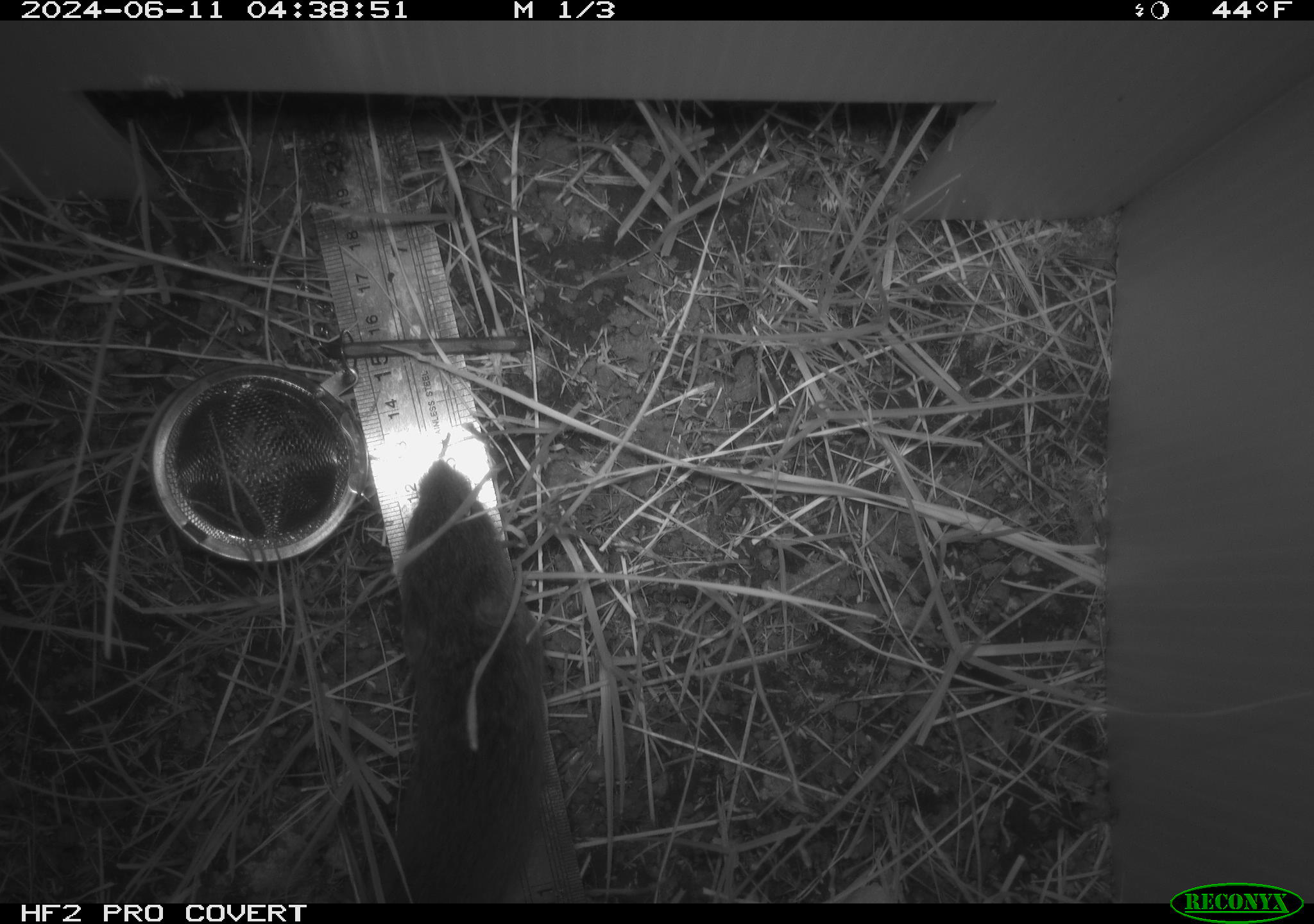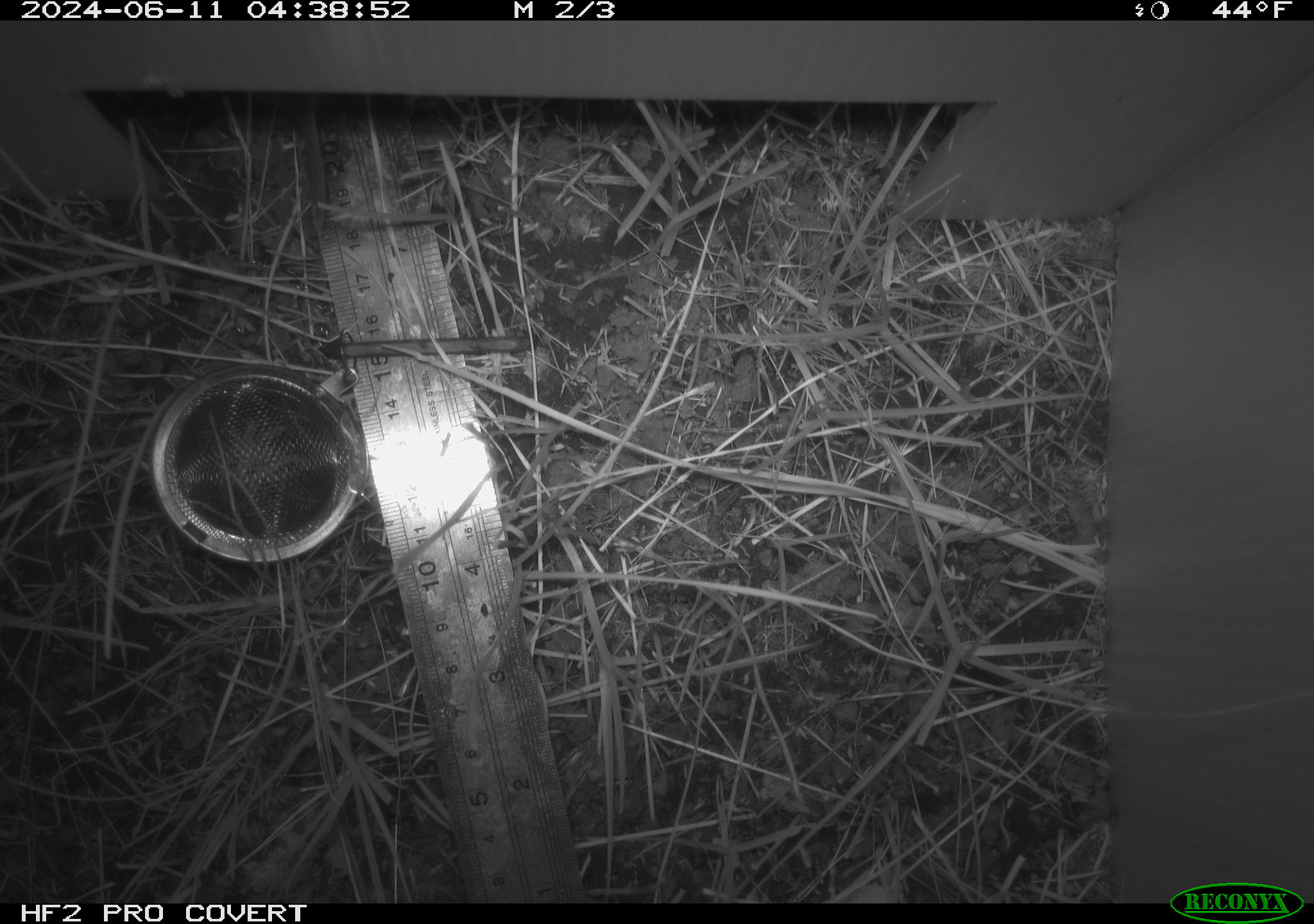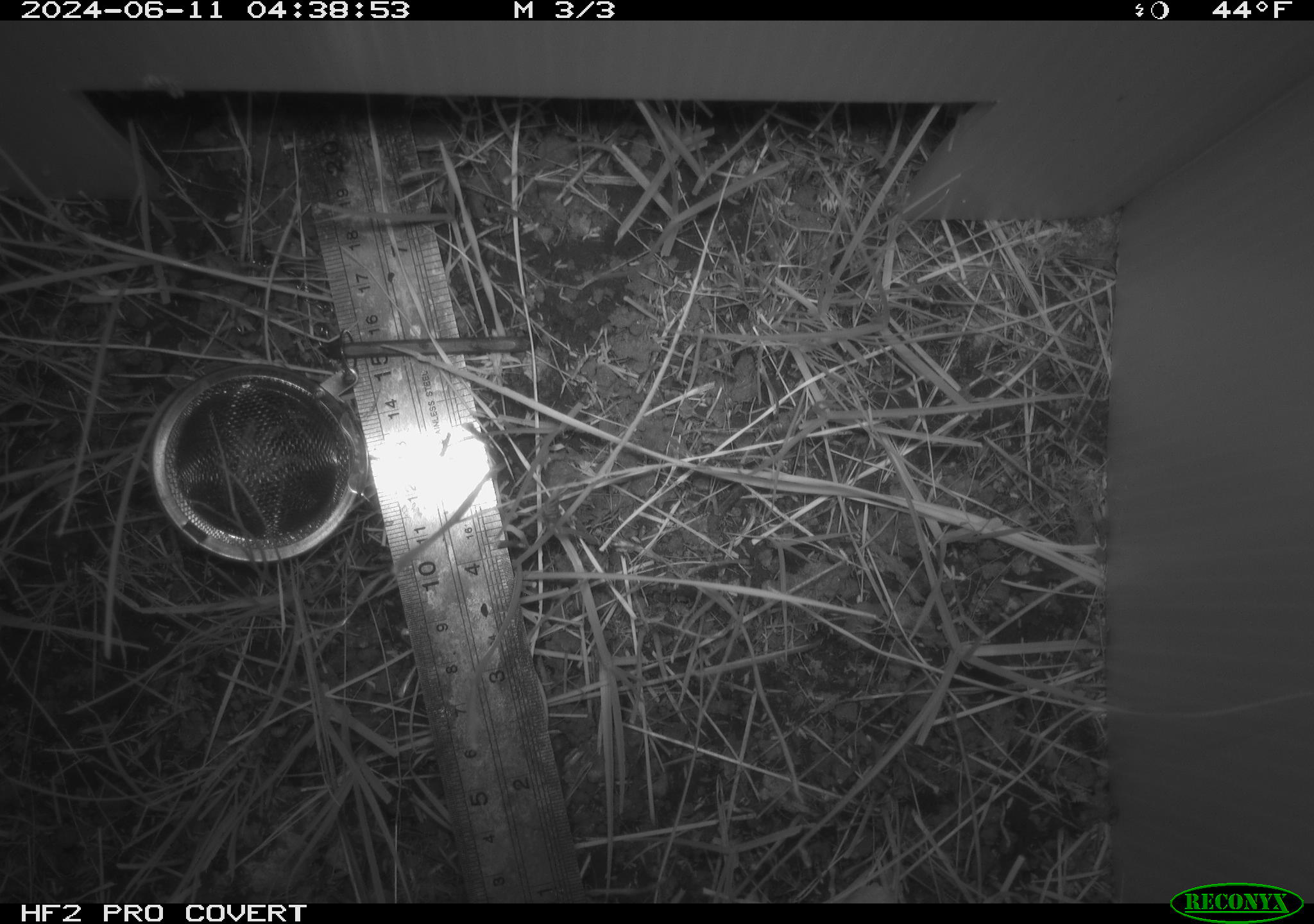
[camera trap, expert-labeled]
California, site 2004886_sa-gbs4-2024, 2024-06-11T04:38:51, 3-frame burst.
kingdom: Animalia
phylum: Chordata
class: Mammalia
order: Rodentia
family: Cricetidae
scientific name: Arvicolinae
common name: voles, lemmings, and muskrats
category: arvicolinae subfamily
Arvicolinae subfamily (voles, lemmings, and muskrats) (Arvicolinae).